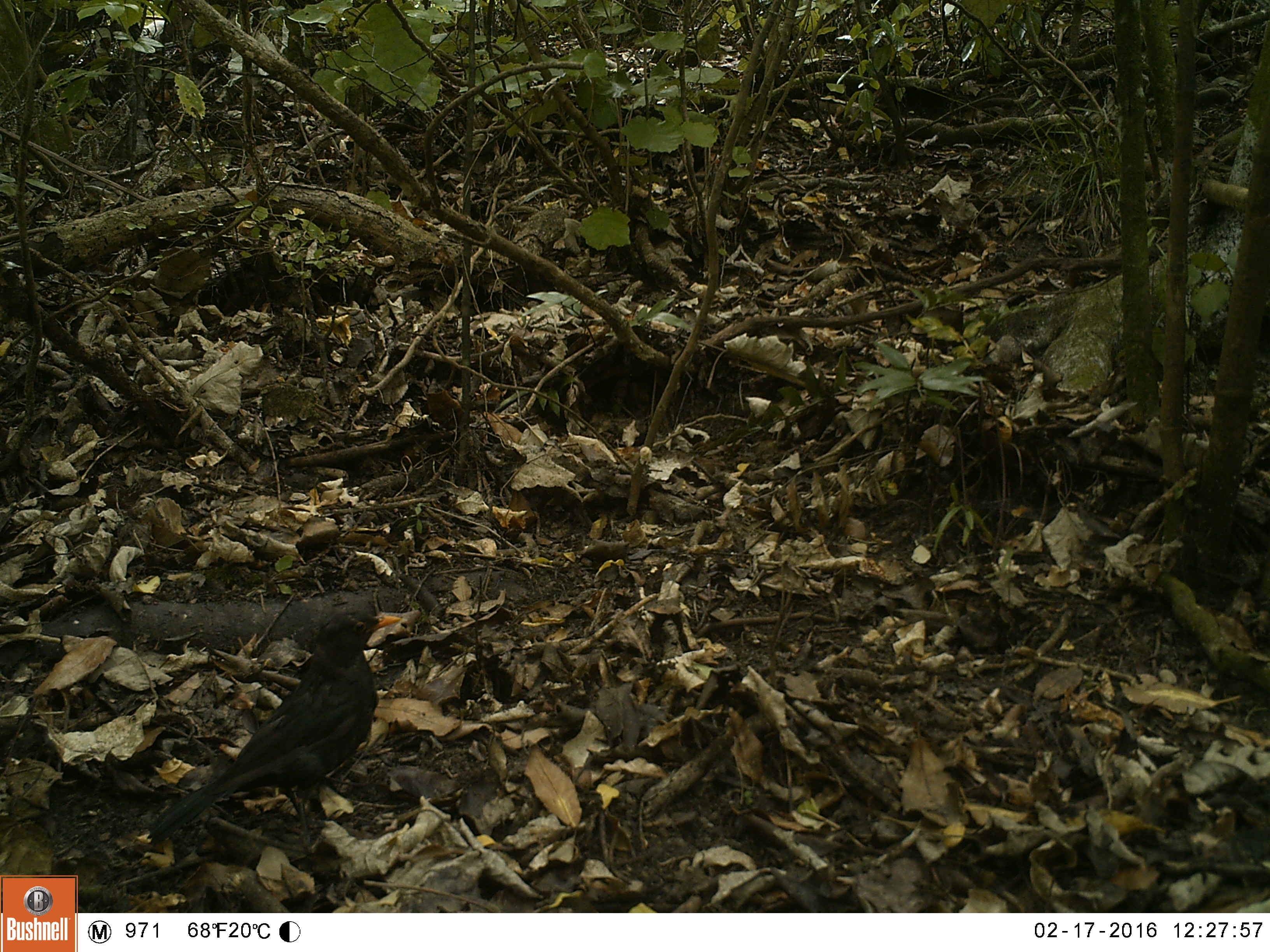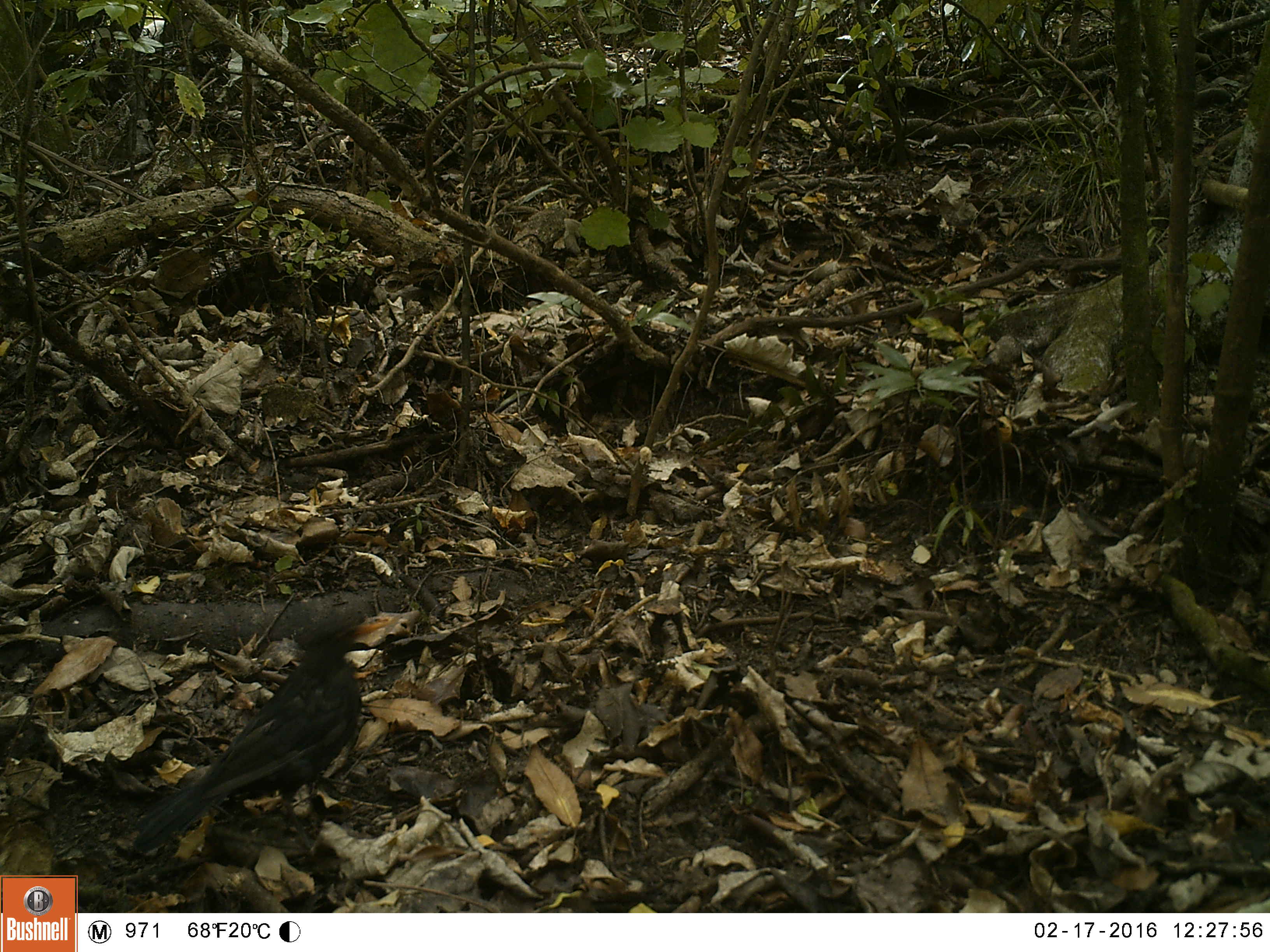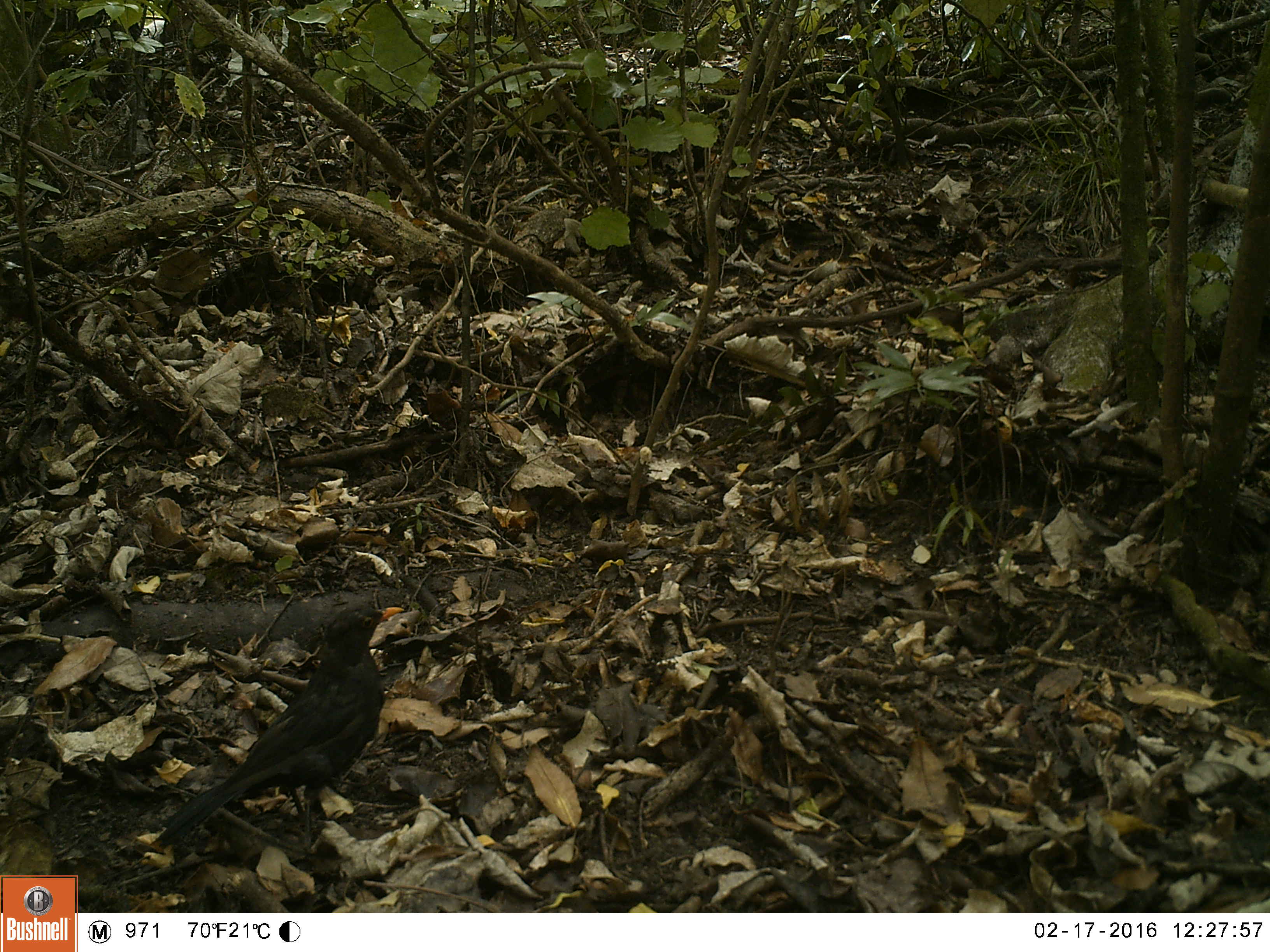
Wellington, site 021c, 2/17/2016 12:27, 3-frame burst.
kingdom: Animalia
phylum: Chordata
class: Aves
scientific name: Aves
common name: bird